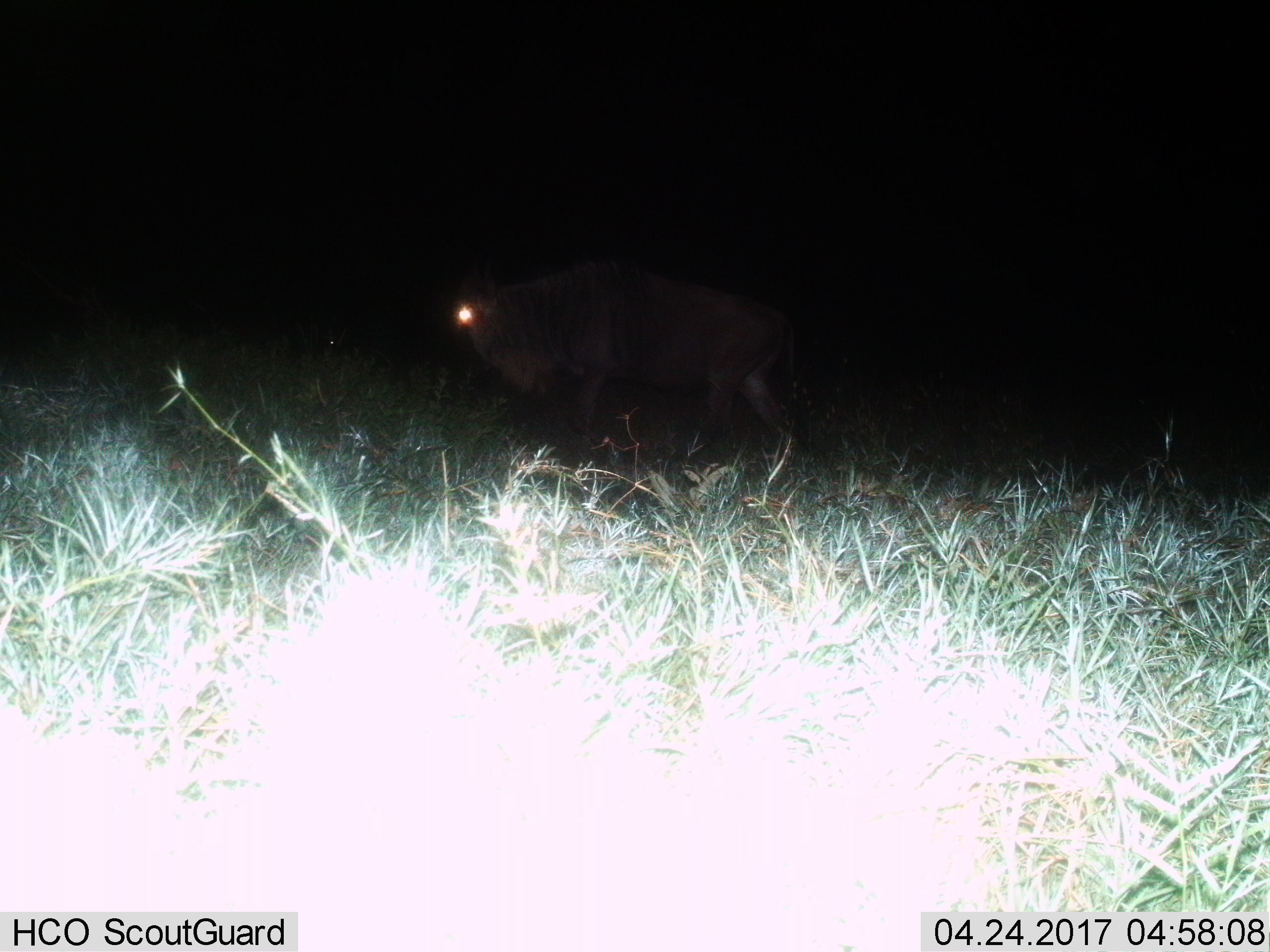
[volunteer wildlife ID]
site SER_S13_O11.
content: unidentified animal